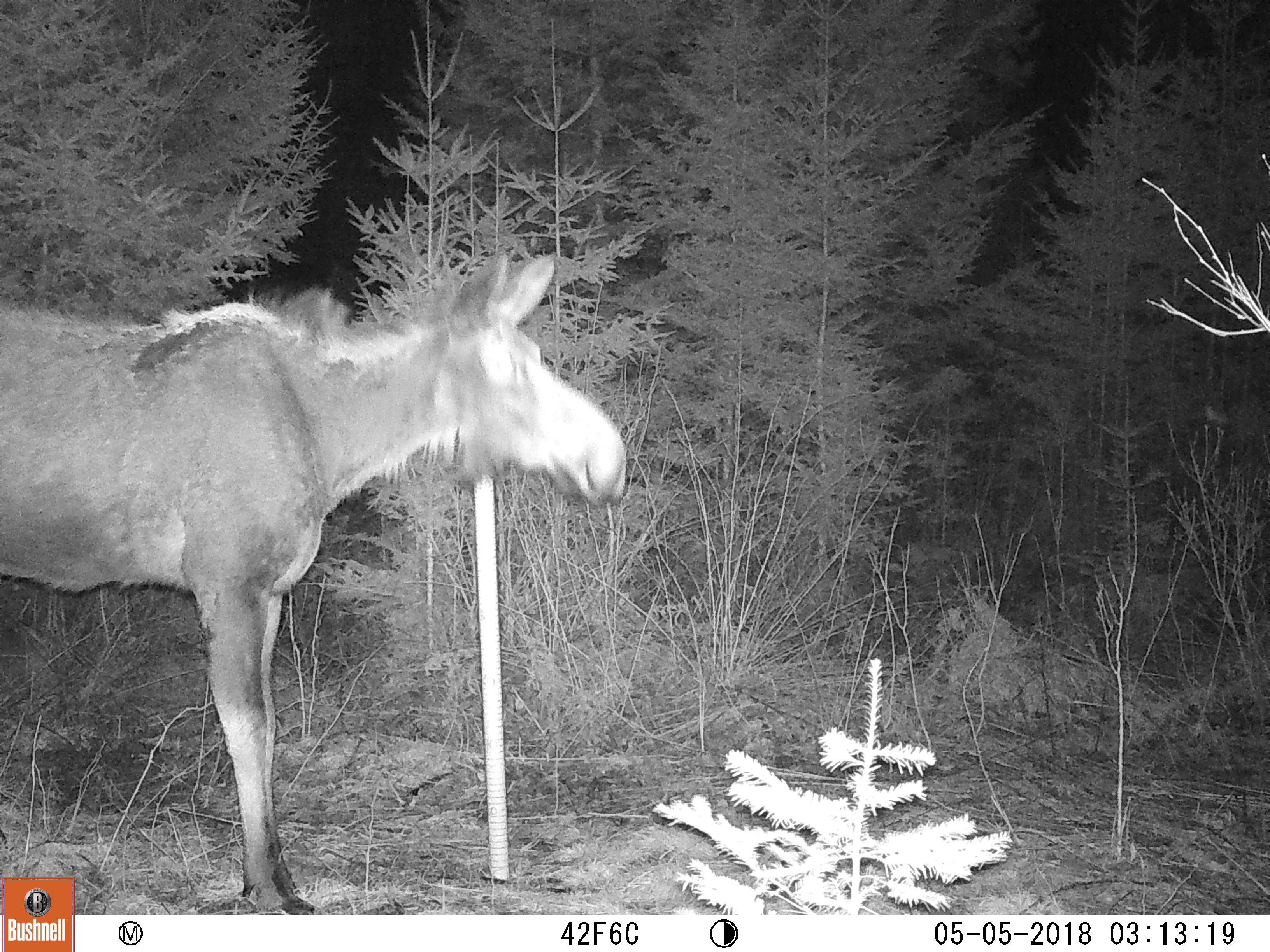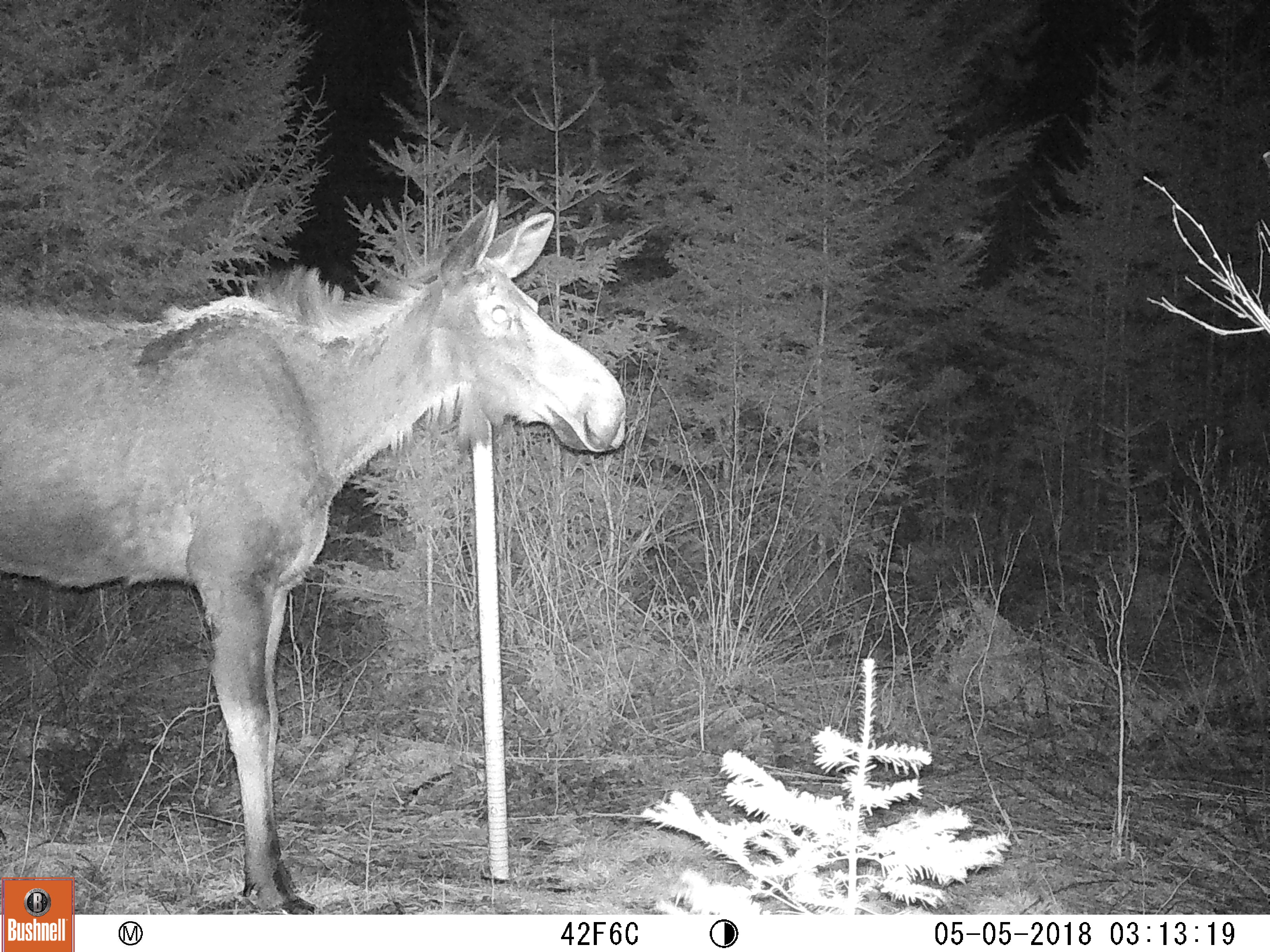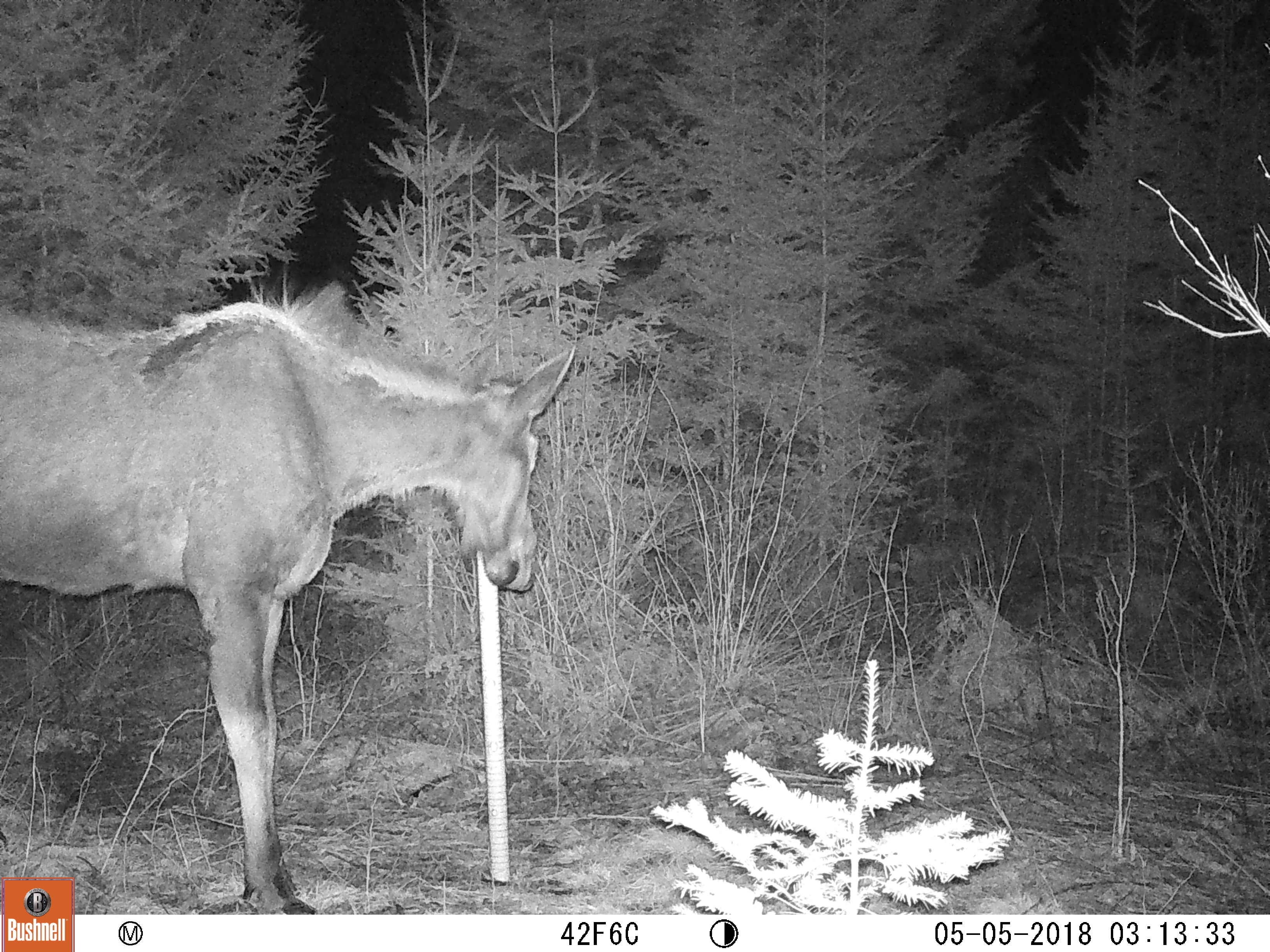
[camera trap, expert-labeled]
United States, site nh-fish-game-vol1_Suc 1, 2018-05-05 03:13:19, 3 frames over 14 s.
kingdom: Animalia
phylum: Chordata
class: Mammalia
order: Artiodactyla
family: Cervidae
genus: Alces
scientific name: Alces alces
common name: moose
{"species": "moose (Alces alces)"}